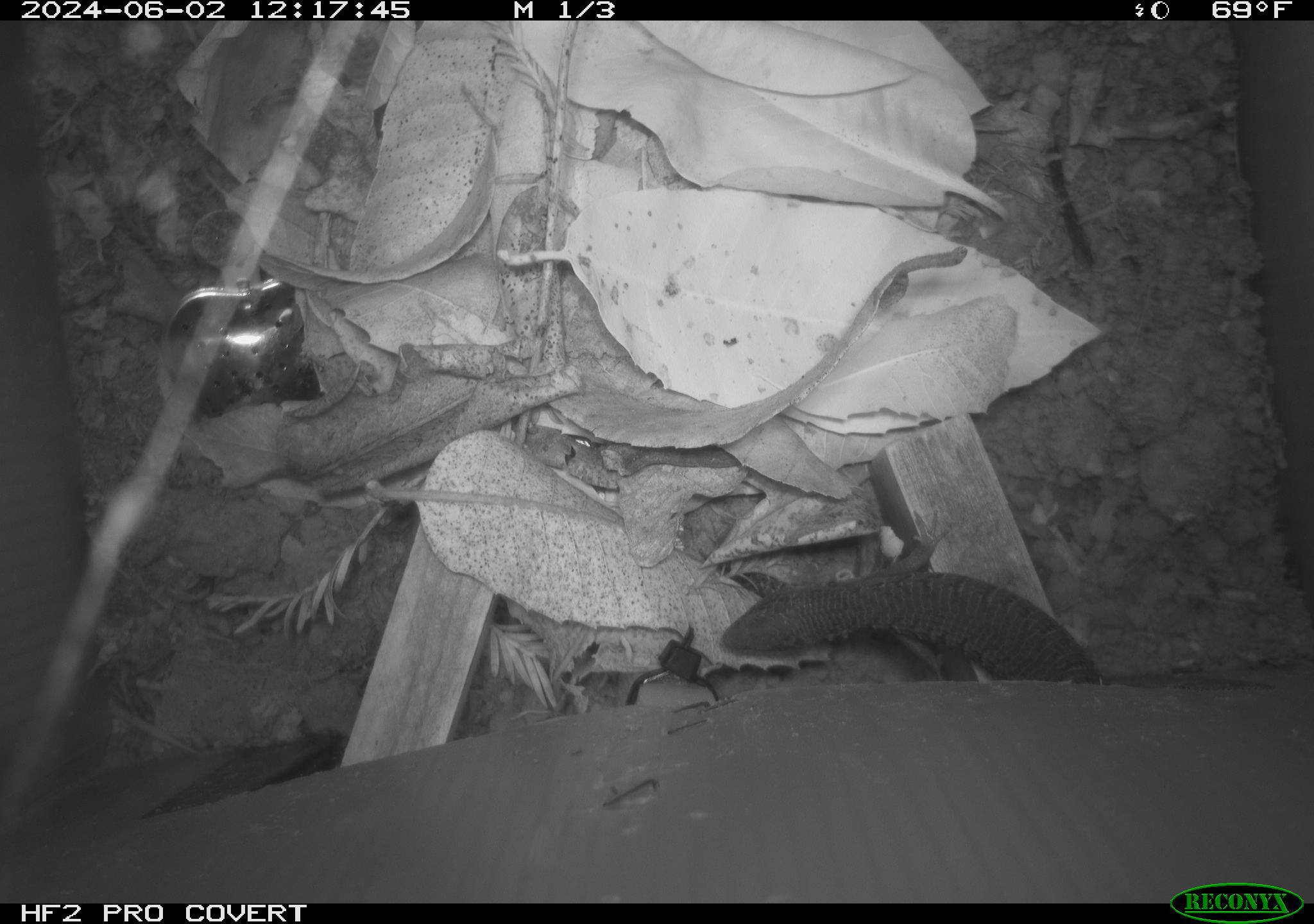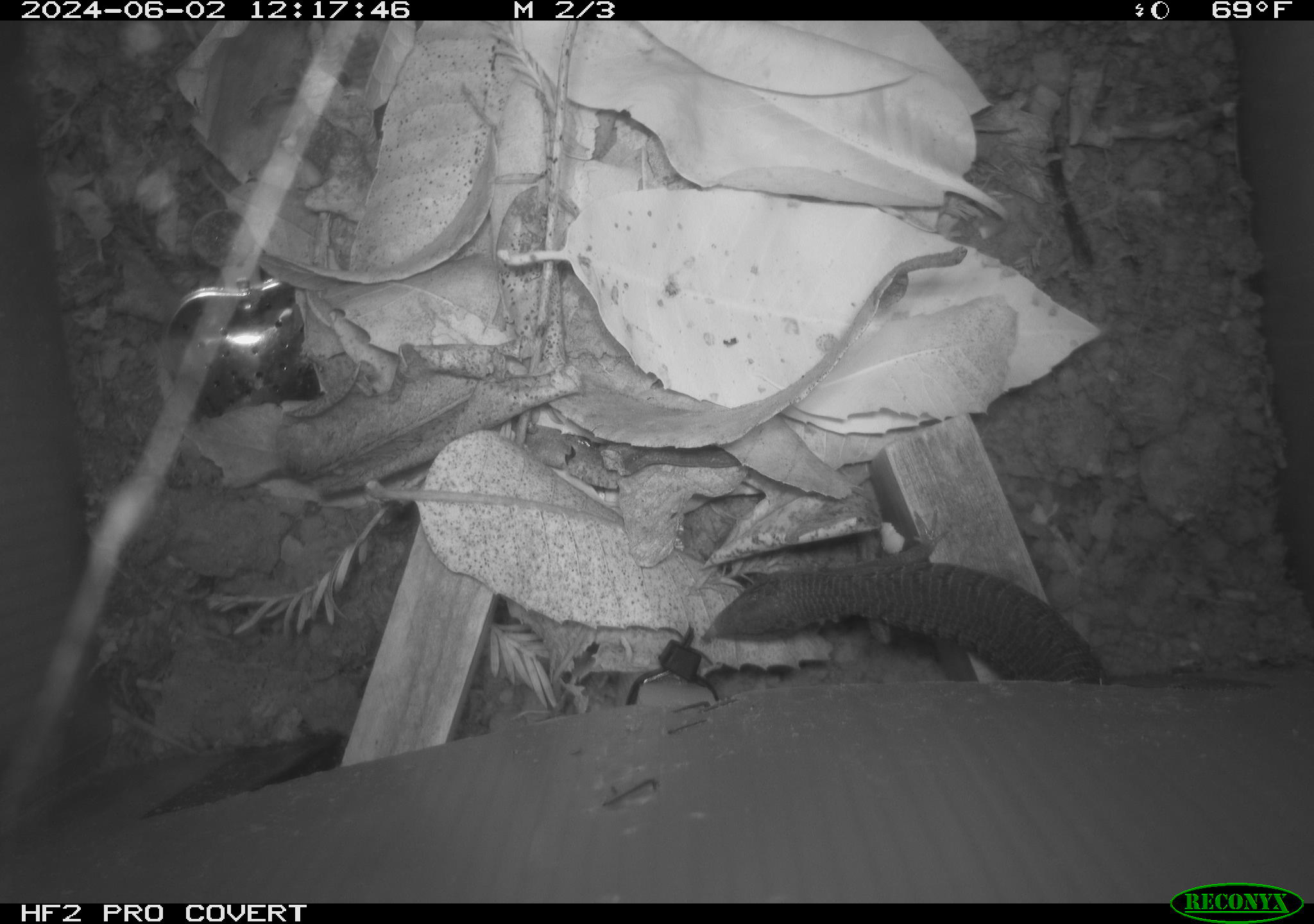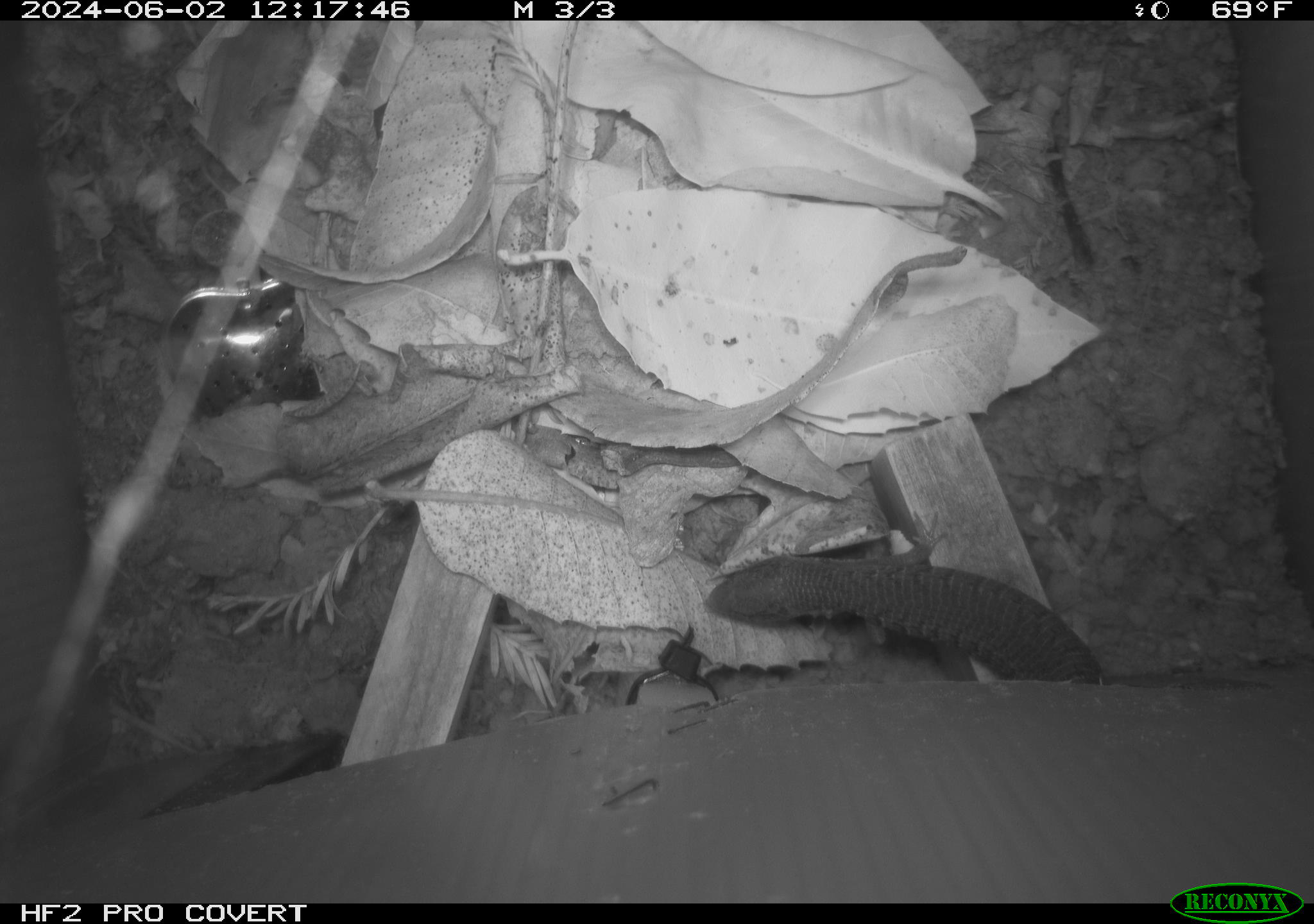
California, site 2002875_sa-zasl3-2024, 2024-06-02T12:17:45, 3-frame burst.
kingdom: Animalia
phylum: Chordata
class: Reptilia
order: Squamata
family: Anguidae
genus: Elgaria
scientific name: Elgaria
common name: alligator lizards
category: elgaria species